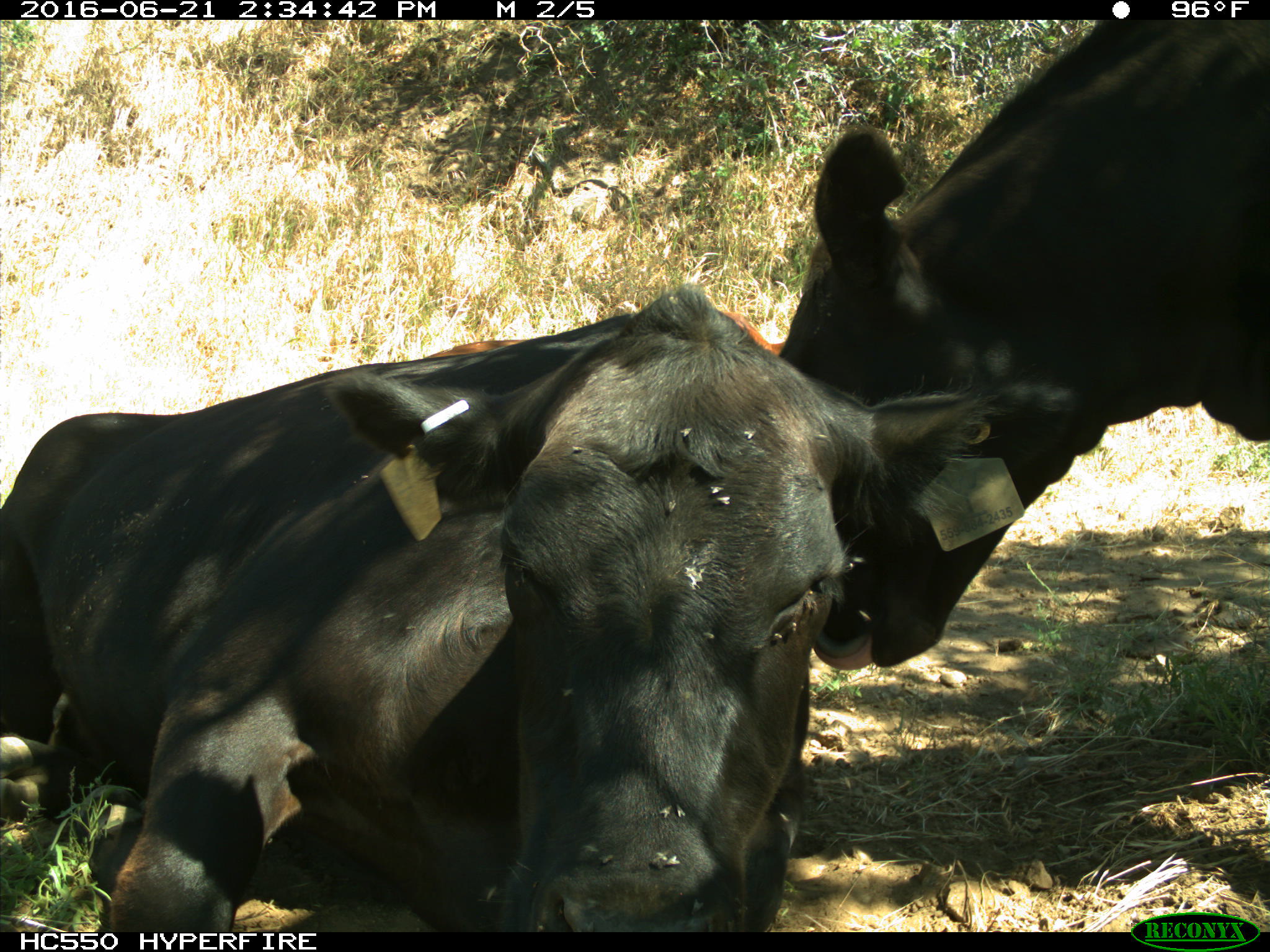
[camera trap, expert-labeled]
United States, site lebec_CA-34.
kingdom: Animalia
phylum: Chordata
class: Mammalia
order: Artiodactyla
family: Bovidae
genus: Bos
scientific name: Bos taurus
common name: domestic cow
Bos taurus (domestic cow).